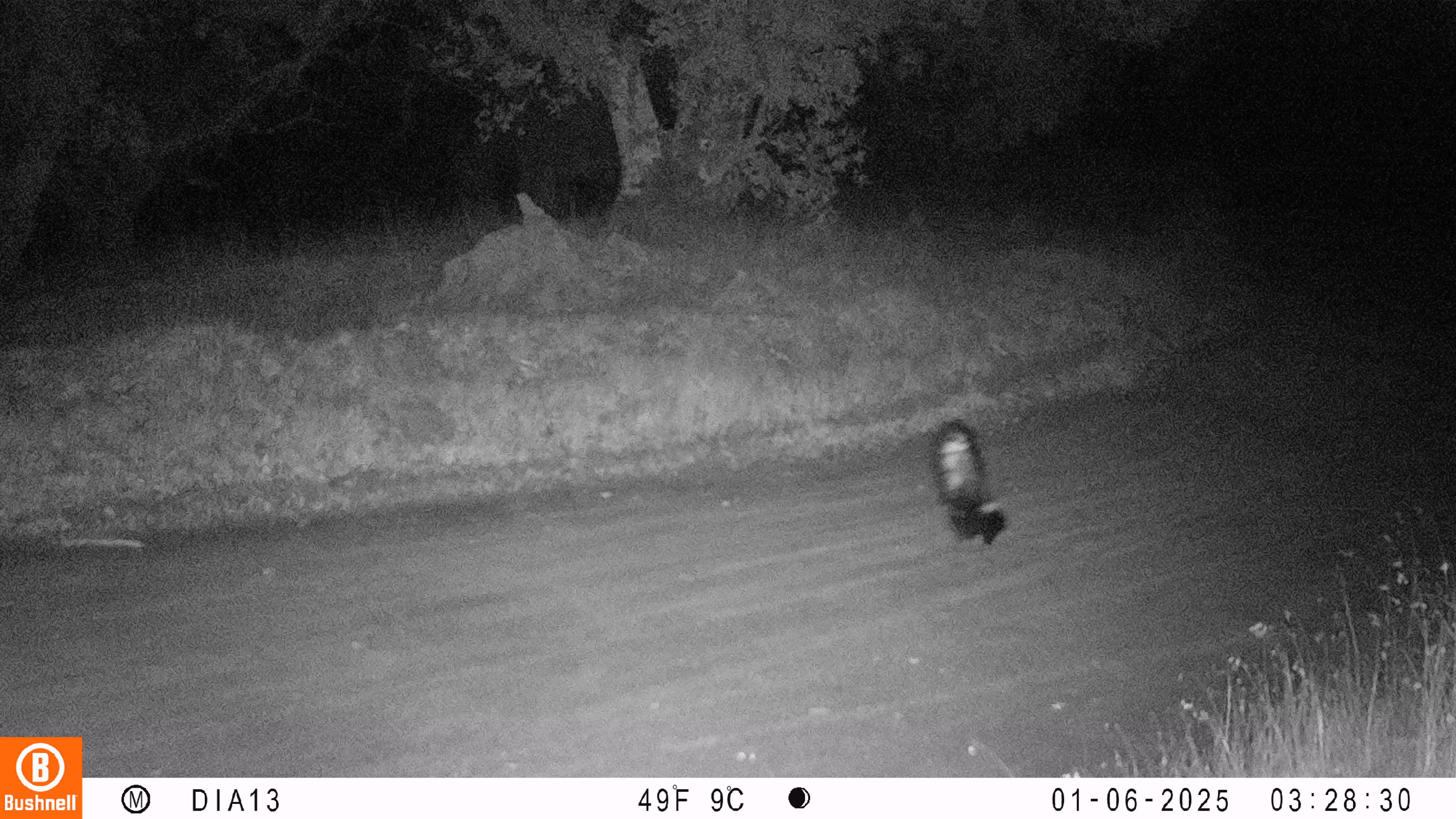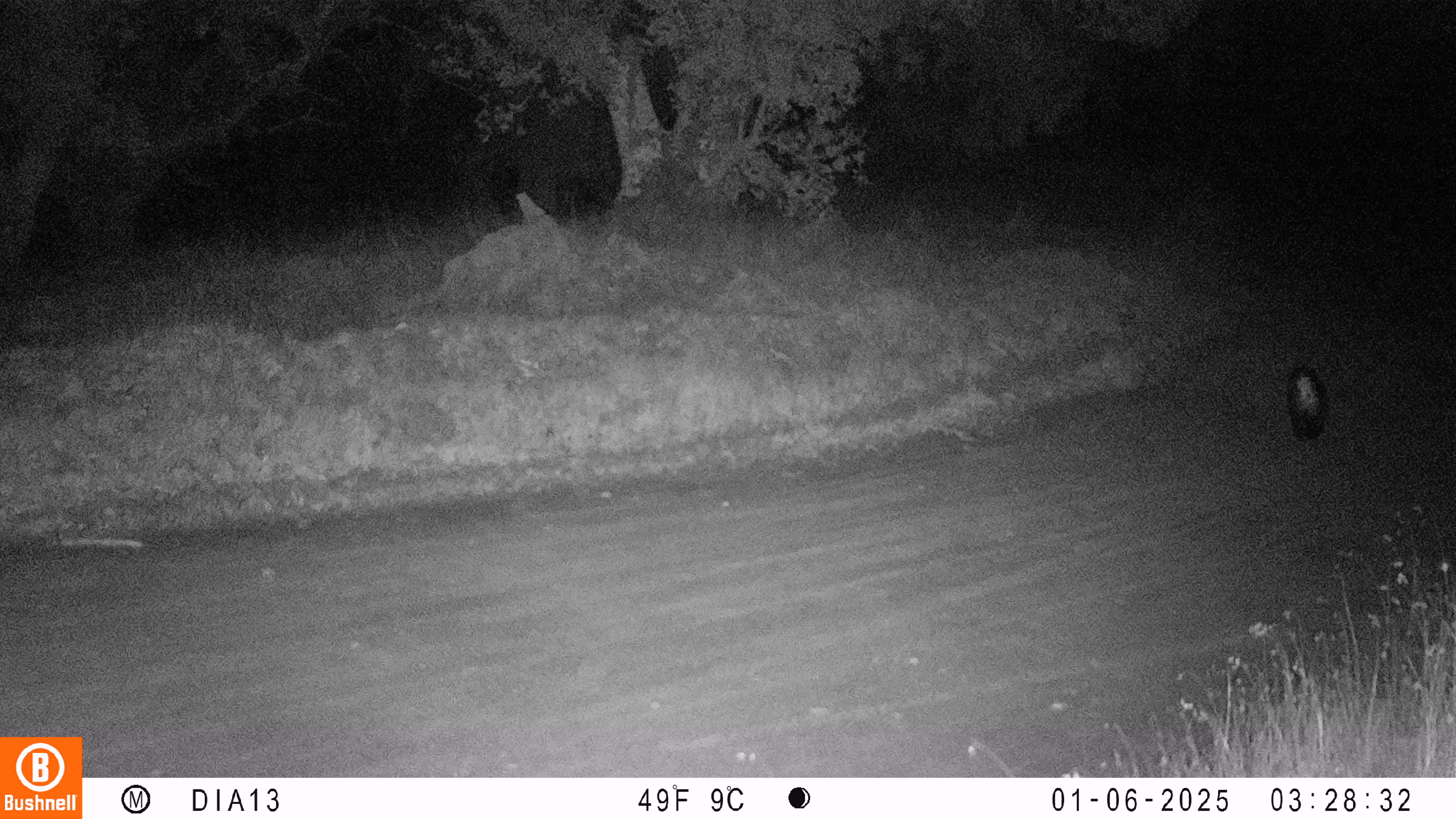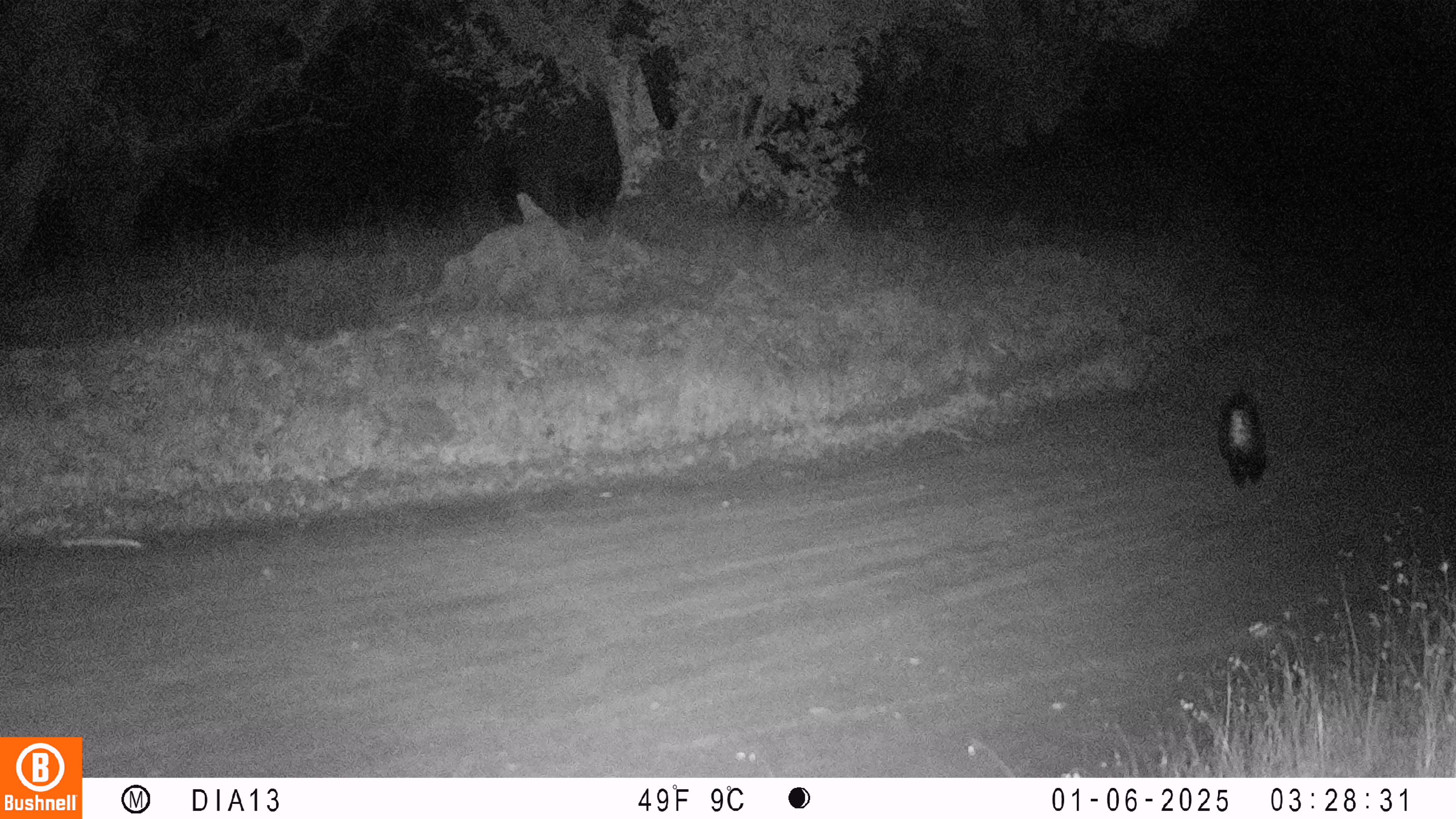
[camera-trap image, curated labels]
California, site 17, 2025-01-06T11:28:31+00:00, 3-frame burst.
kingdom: Animalia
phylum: Chordata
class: Mammalia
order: Carnivora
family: Mephitidae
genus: Mephitis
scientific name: Mephitis mephitis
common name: striped skunk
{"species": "striped skunk (Mephitis mephitis)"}